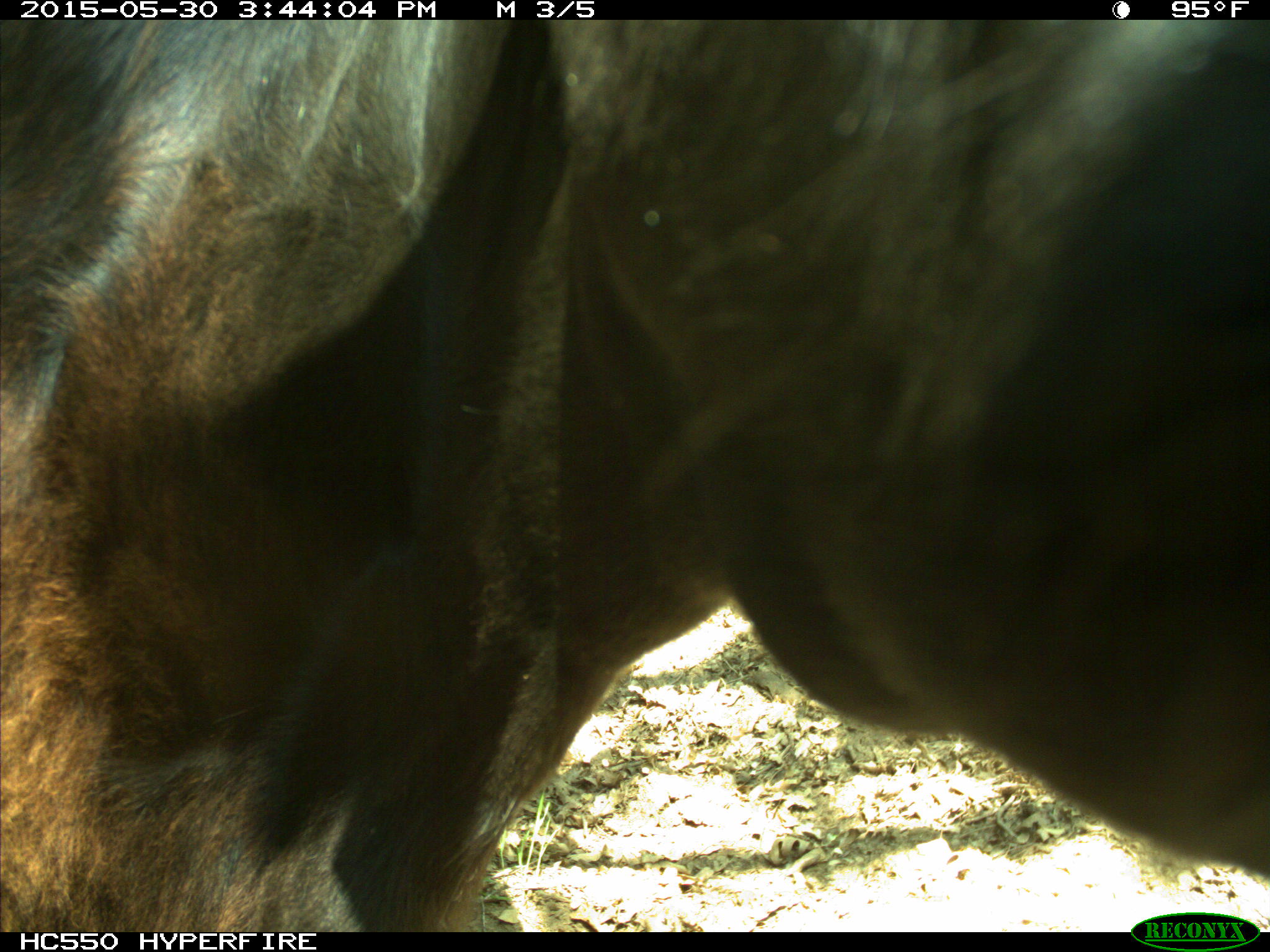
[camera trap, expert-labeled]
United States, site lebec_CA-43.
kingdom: Animalia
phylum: Chordata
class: Mammalia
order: Artiodactyla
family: Bovidae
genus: Bos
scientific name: Bos taurus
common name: domestic cow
Bos taurus (domestic cow).